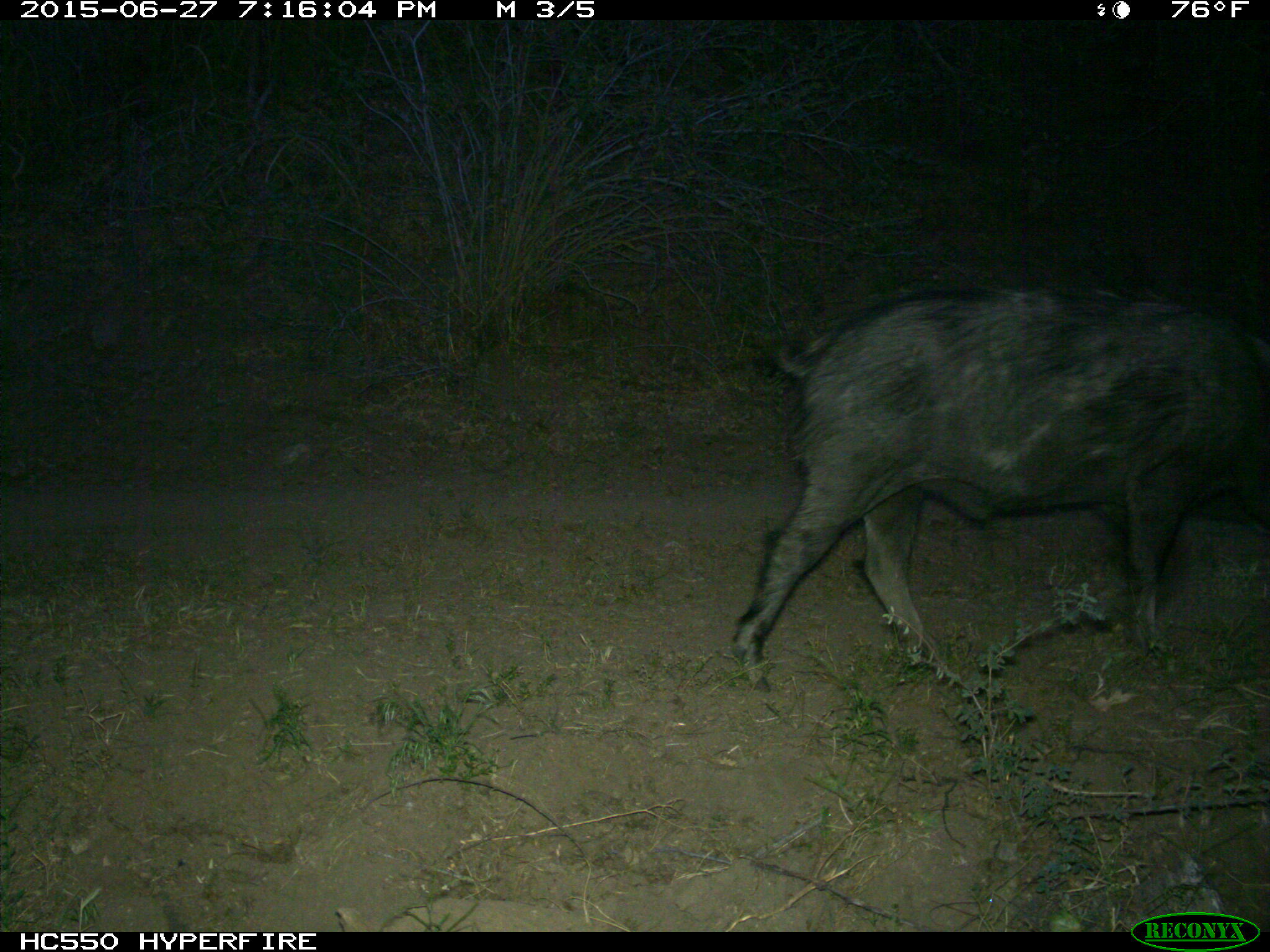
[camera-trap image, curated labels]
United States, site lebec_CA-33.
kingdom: Animalia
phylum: Chordata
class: Mammalia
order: Artiodactyla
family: Suidae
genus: Sus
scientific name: Sus scrofa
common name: wild boar